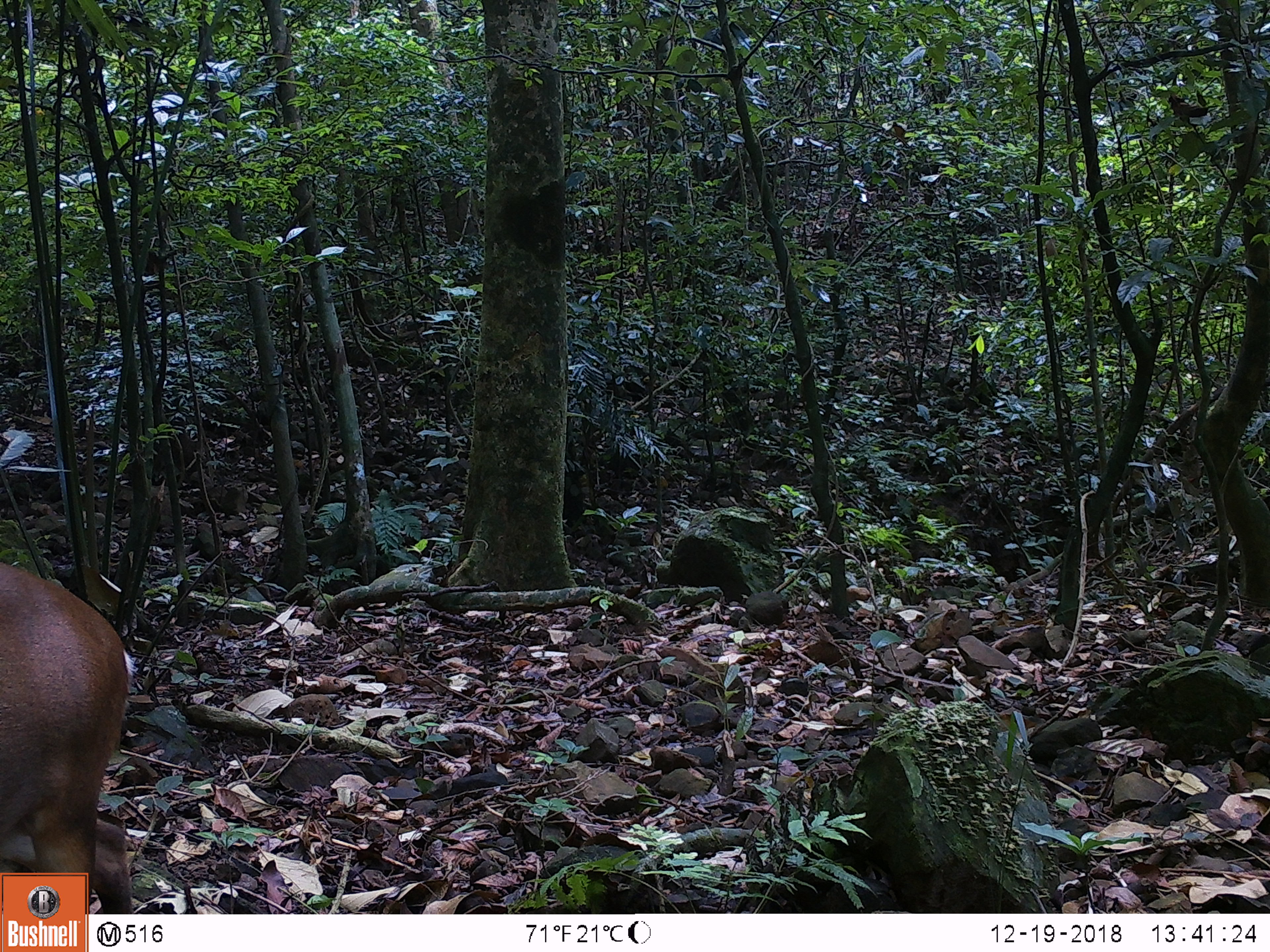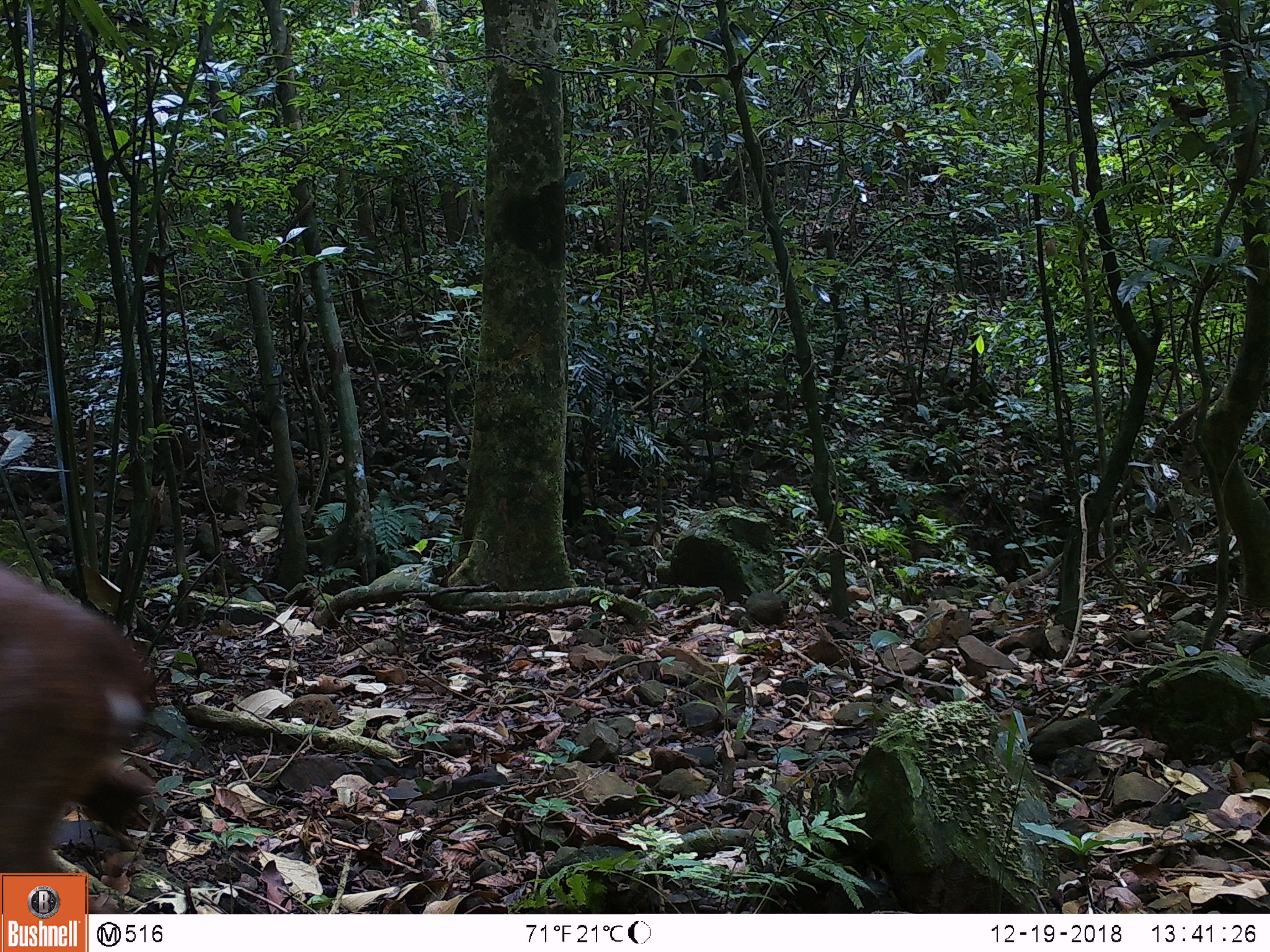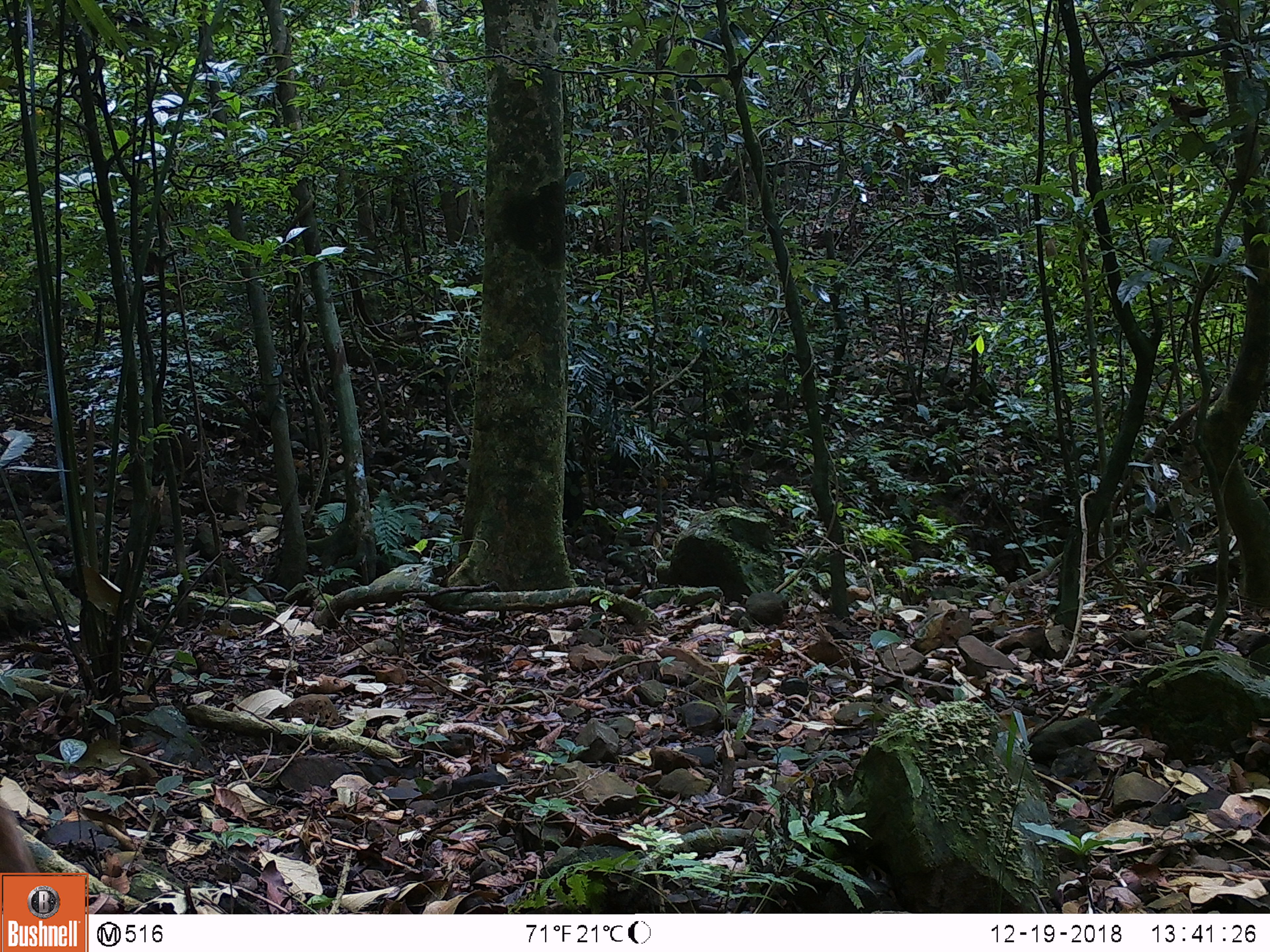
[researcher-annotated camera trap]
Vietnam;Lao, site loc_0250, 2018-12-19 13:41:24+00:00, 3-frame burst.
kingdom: Animalia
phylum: Chordata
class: Mammalia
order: Artiodactyla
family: Cervidae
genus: Muntiacus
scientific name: Muntiacus vuquangensis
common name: large-antlered muntjac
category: large antlered muntjac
Large antlered muntjac (large-antlered muntjac) (Muntiacus vuquangensis). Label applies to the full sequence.